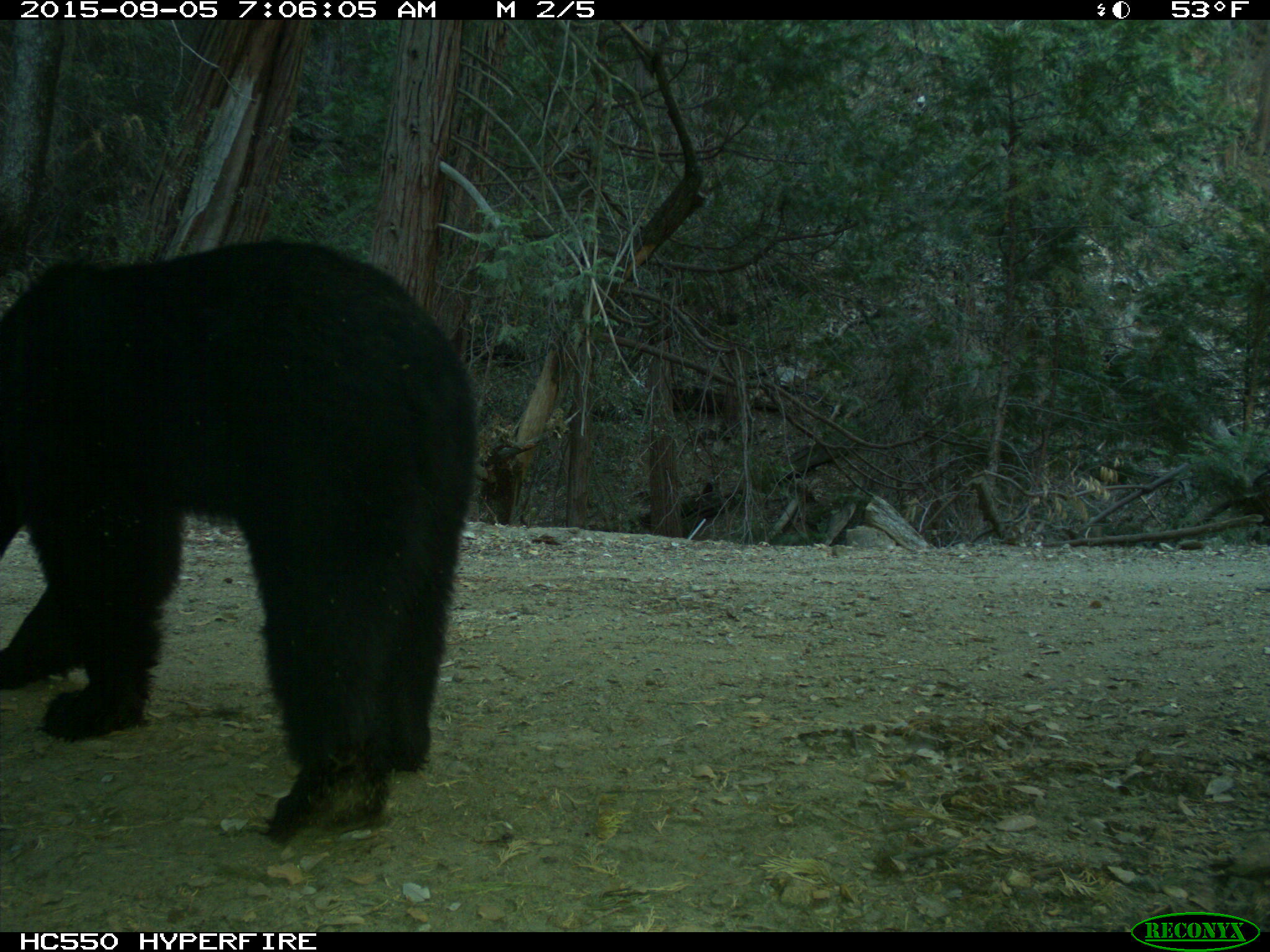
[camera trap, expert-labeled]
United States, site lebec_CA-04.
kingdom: Animalia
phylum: Chordata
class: Mammalia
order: Carnivora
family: Ursidae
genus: Ursus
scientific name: Ursus americanus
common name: american black bear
Ursus americanus (american black bear).